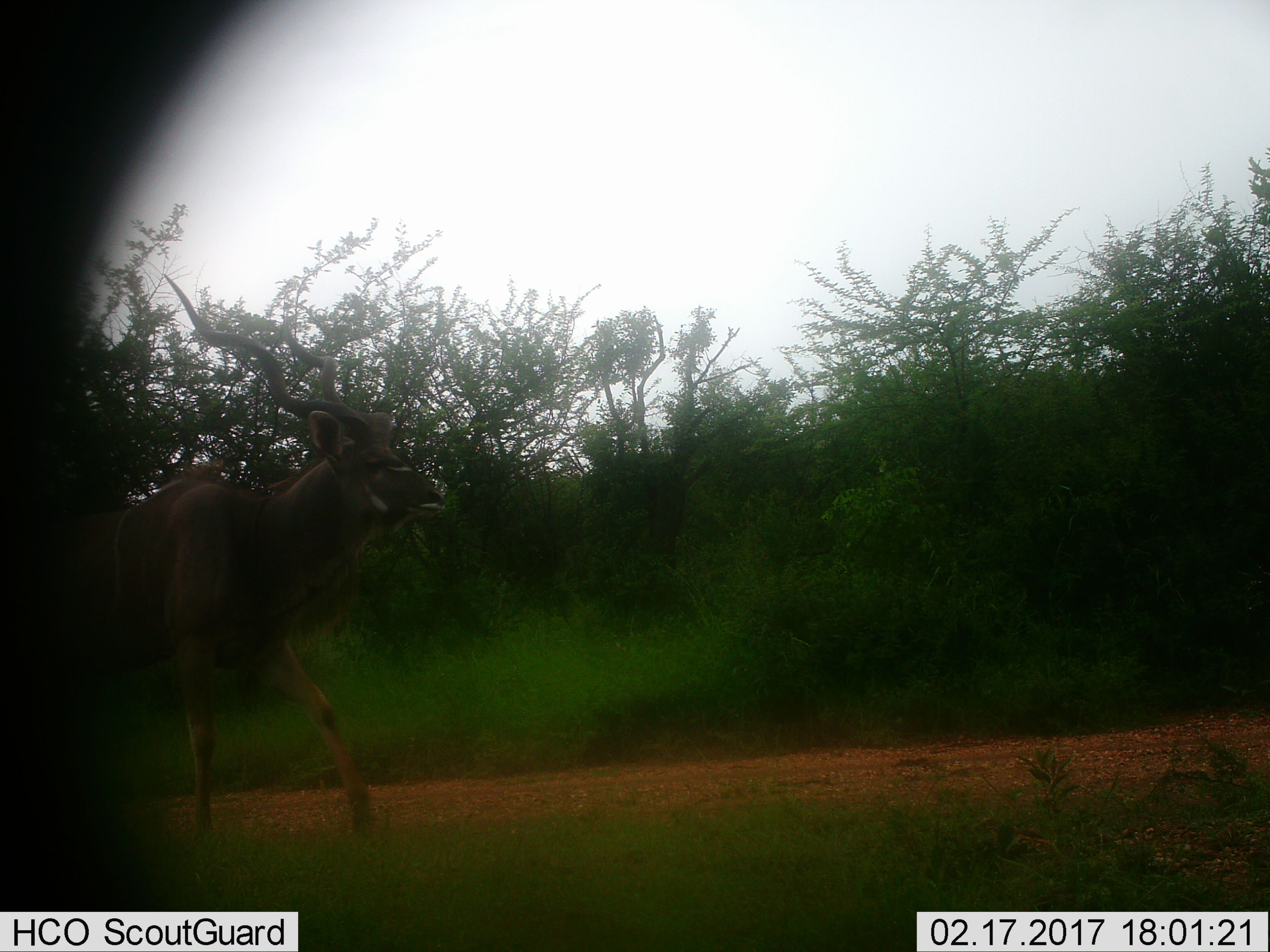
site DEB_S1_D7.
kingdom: Animalia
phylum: Chordata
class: Mammalia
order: Artiodactyla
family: Bovidae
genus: Tragelaphus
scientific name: Tragelaphus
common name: kudu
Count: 1.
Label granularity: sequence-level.